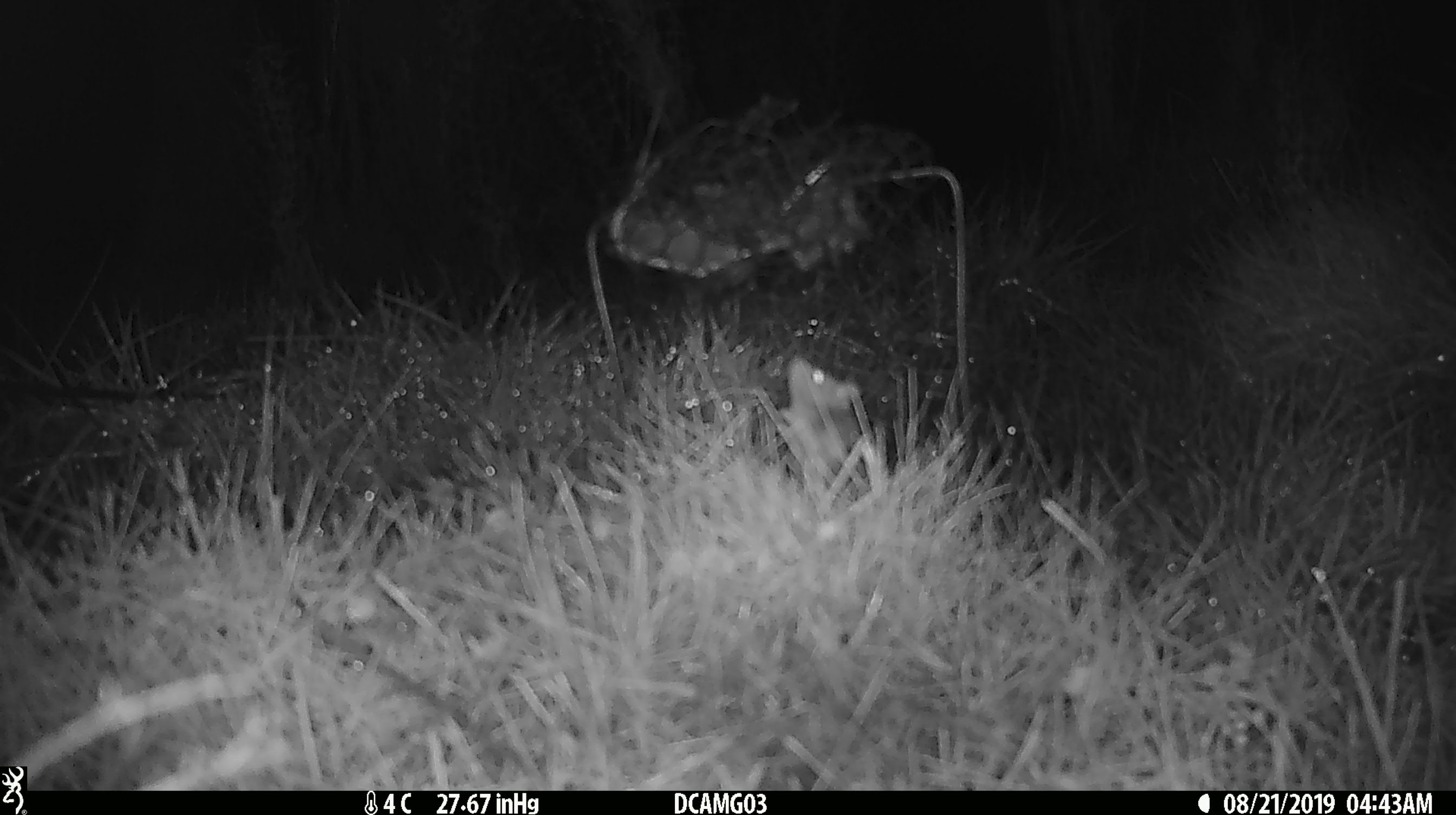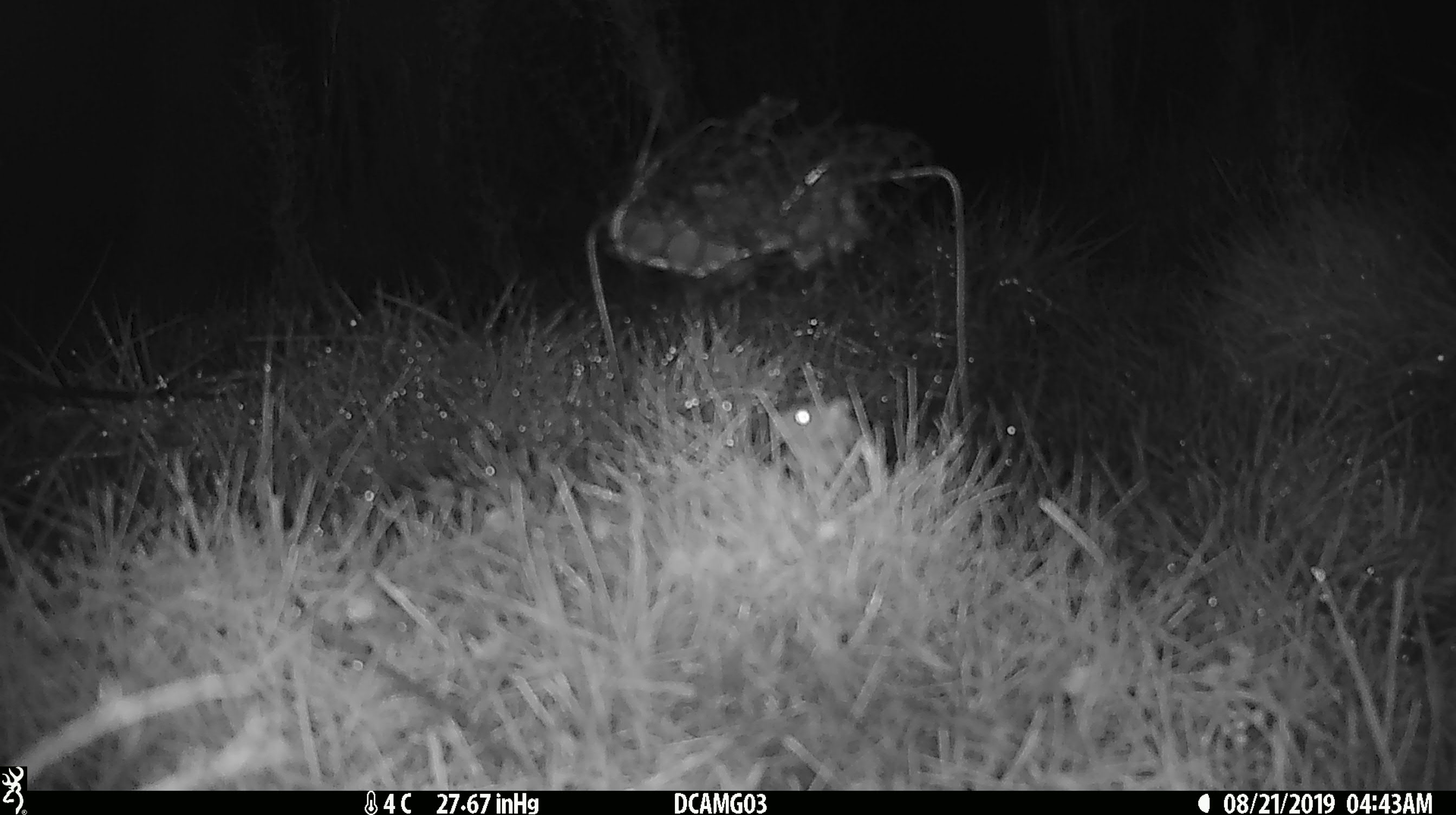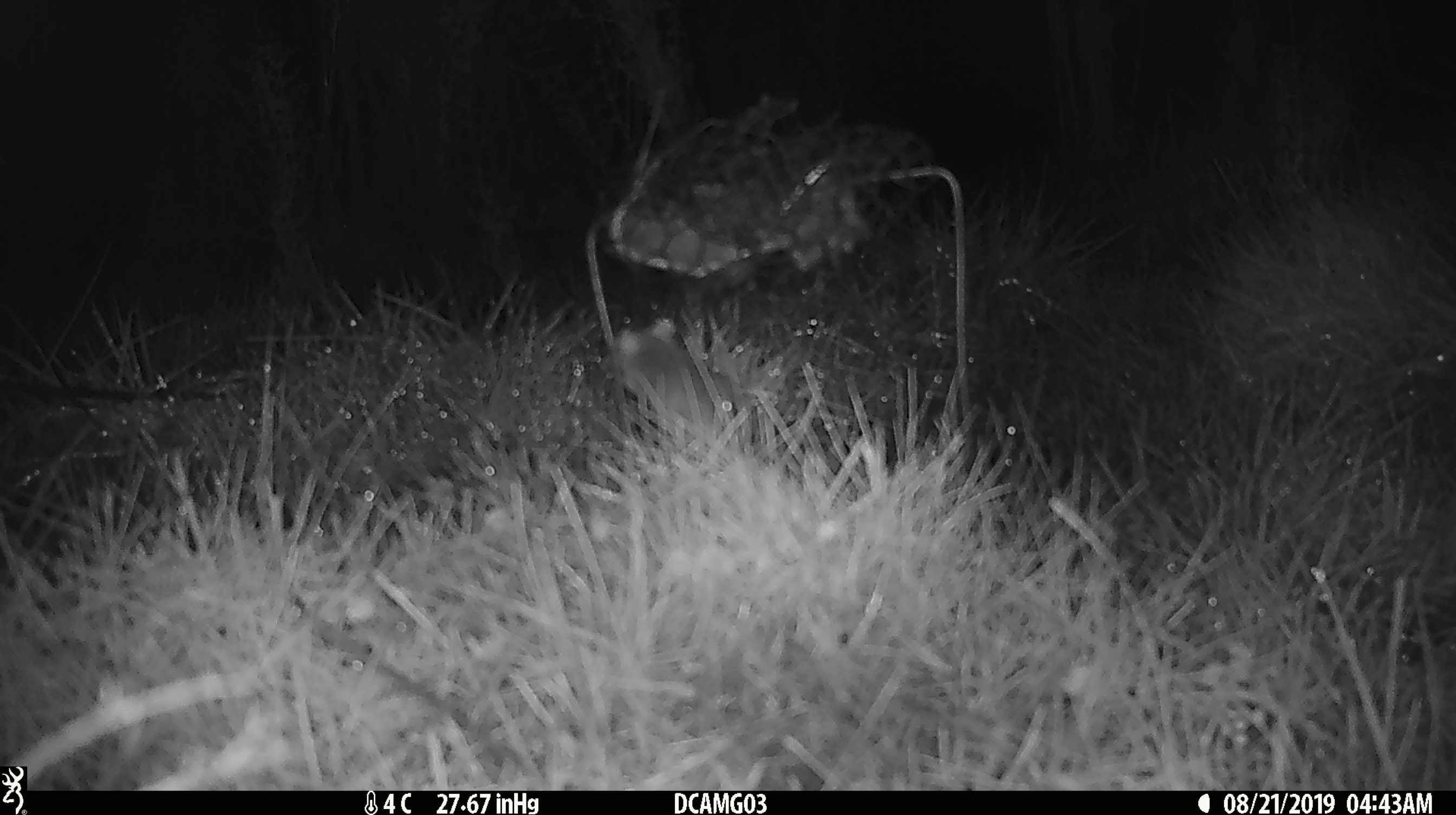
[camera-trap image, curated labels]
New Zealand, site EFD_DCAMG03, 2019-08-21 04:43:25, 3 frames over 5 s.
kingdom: Animalia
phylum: Chordata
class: Mammalia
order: Rodentia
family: Muridae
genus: Mus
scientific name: Mus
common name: mouse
Mouse (Mus).